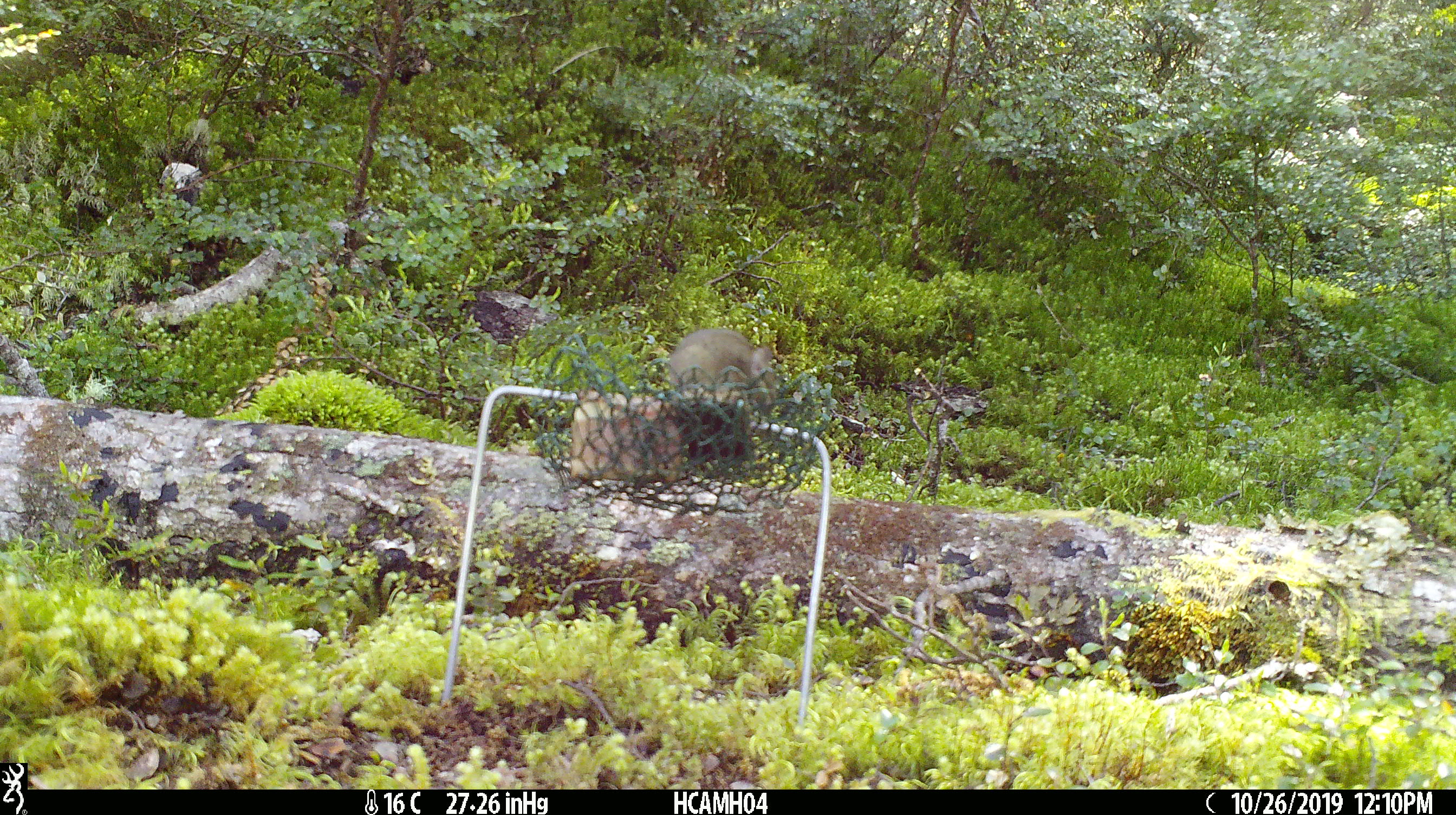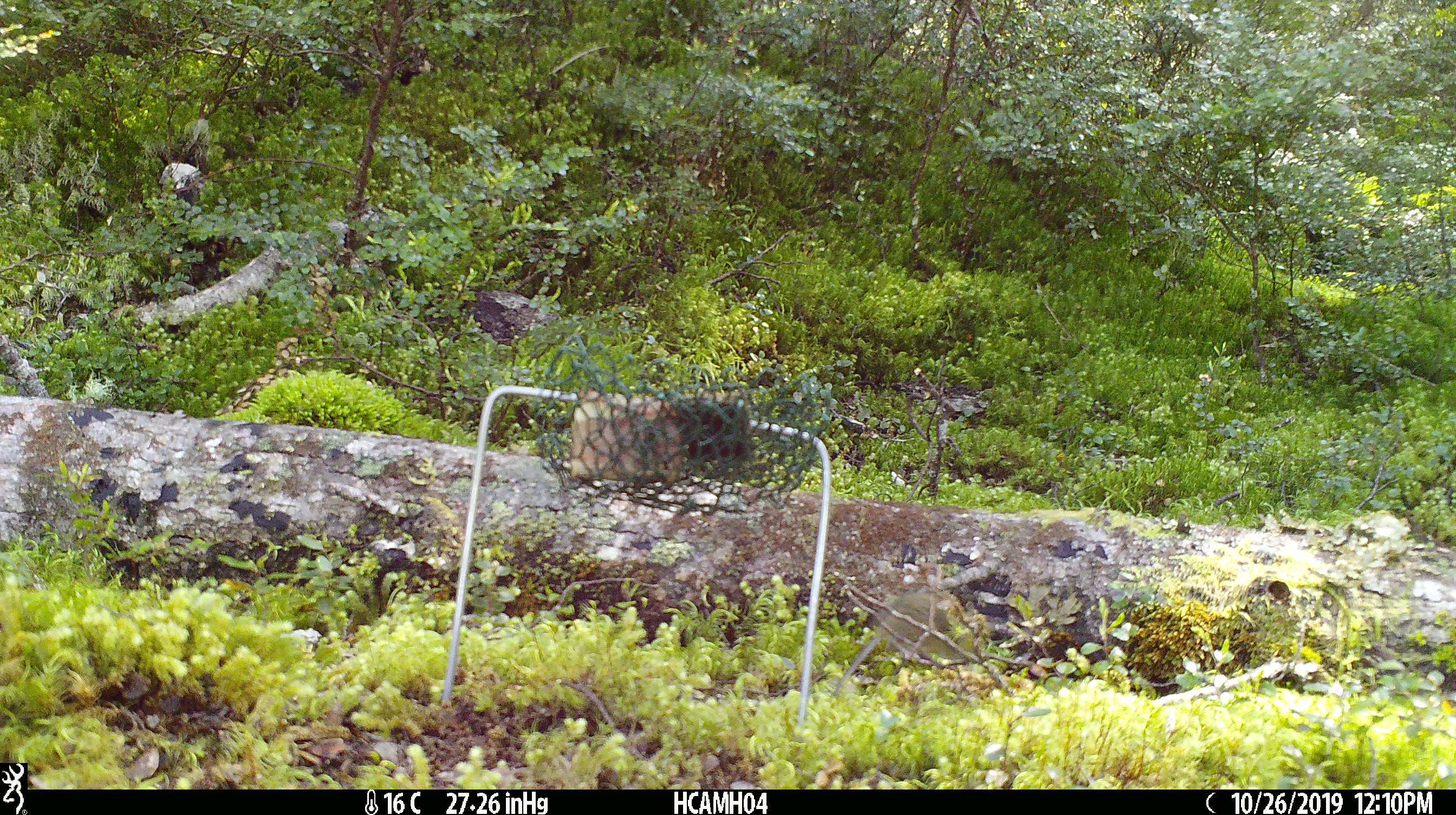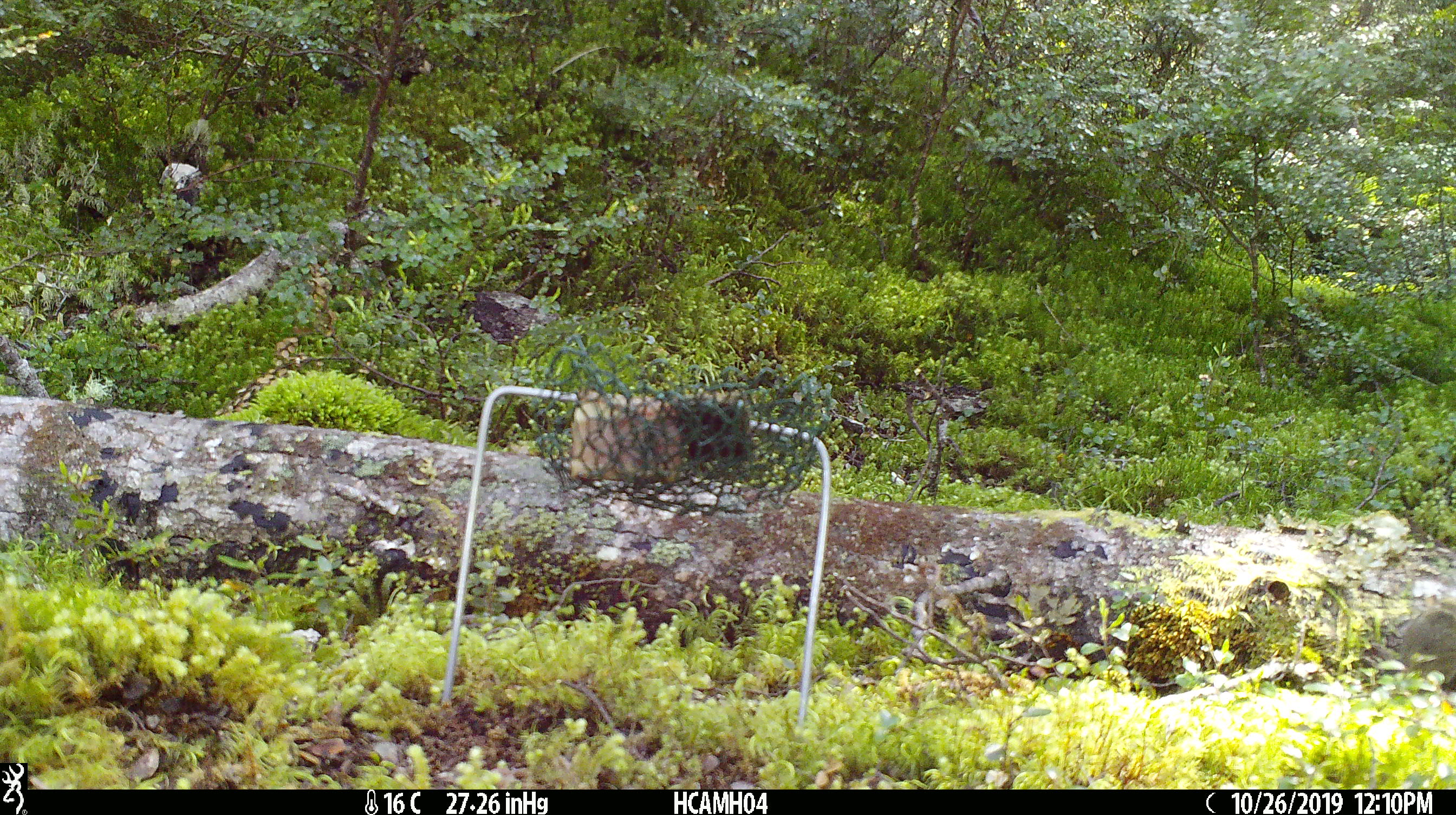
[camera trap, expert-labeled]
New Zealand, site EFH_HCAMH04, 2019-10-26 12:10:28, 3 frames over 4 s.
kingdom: Animalia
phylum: Chordata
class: Mammalia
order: Rodentia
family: Muridae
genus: Mus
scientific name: Mus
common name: mouse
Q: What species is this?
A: Mouse (Mus).